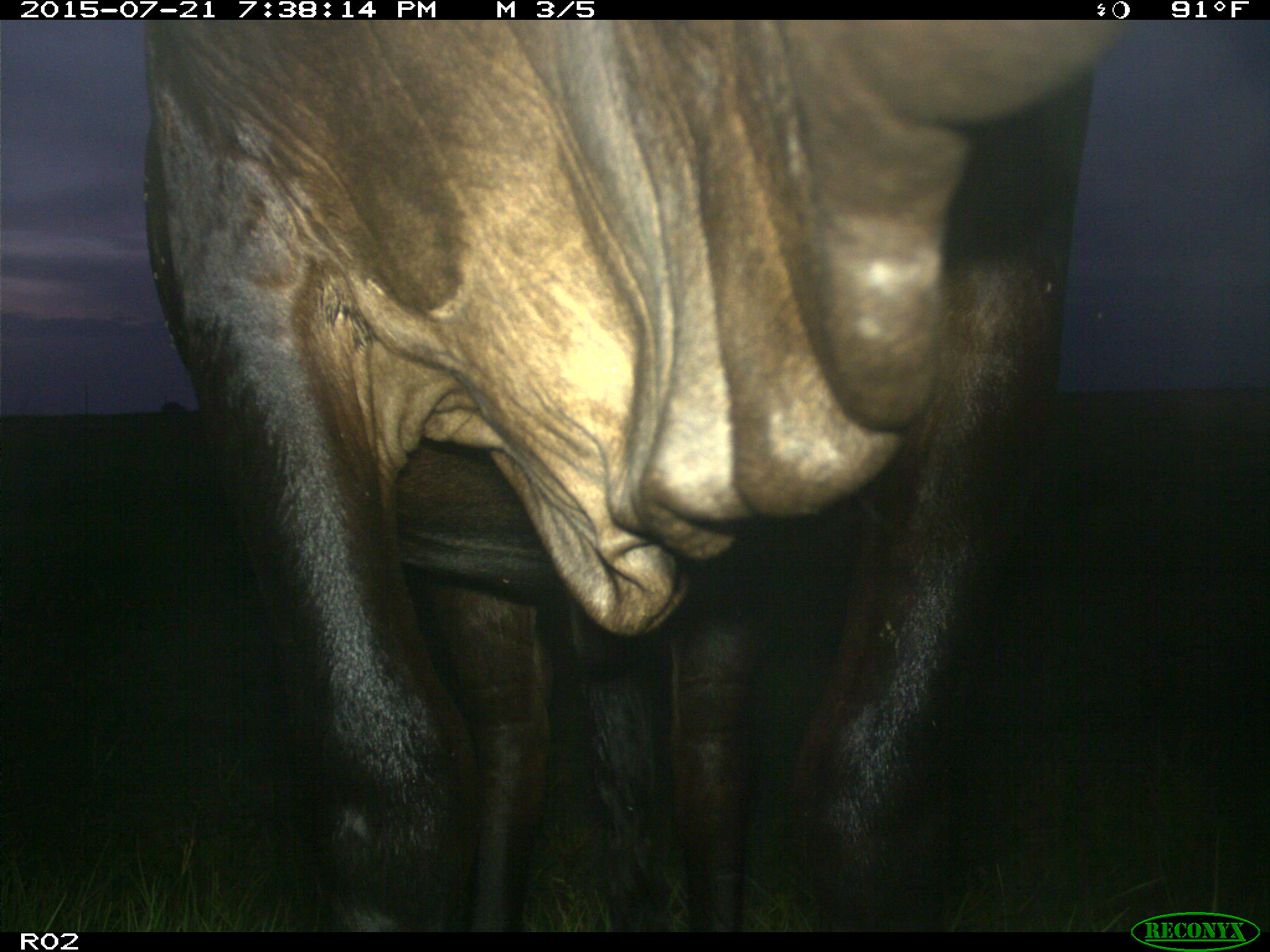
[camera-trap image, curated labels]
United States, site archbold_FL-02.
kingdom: Animalia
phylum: Chordata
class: Mammalia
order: Artiodactyla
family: Bovidae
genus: Bos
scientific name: Bos taurus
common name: domestic cow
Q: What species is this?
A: Bos taurus (domestic cow).